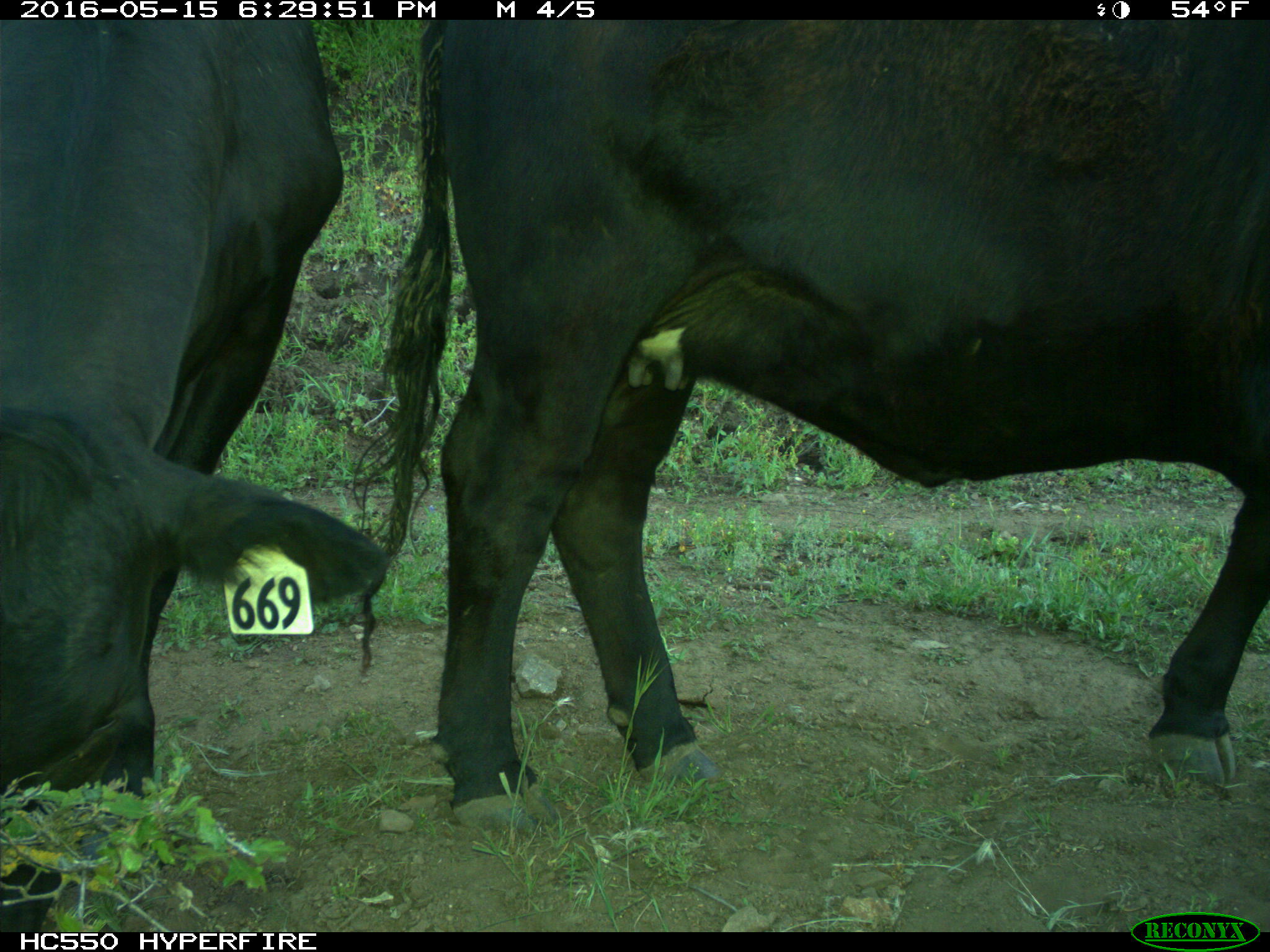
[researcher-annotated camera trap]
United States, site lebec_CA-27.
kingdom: Animalia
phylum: Chordata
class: Mammalia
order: Artiodactyla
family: Bovidae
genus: Bos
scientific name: Bos taurus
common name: domestic cow